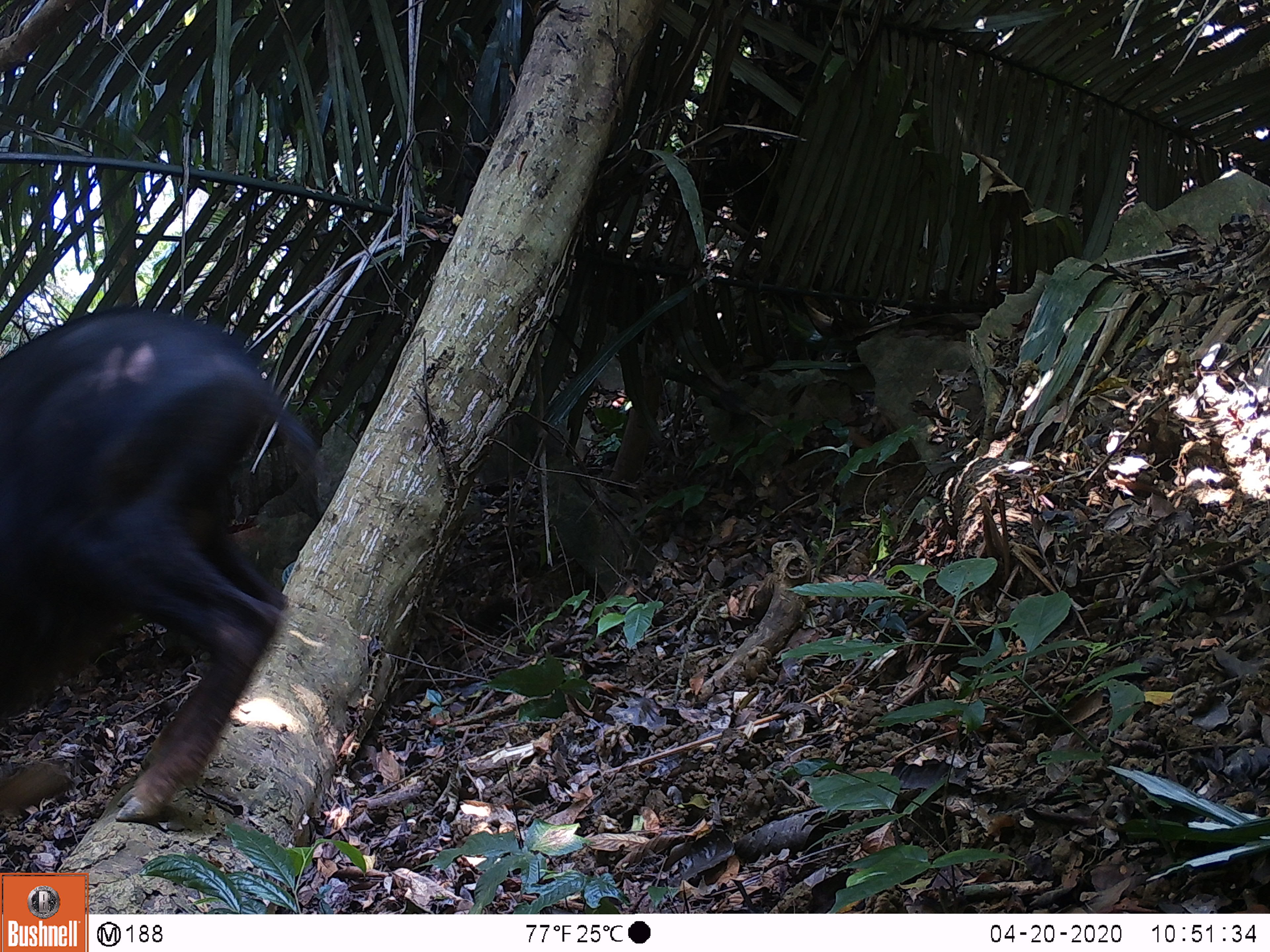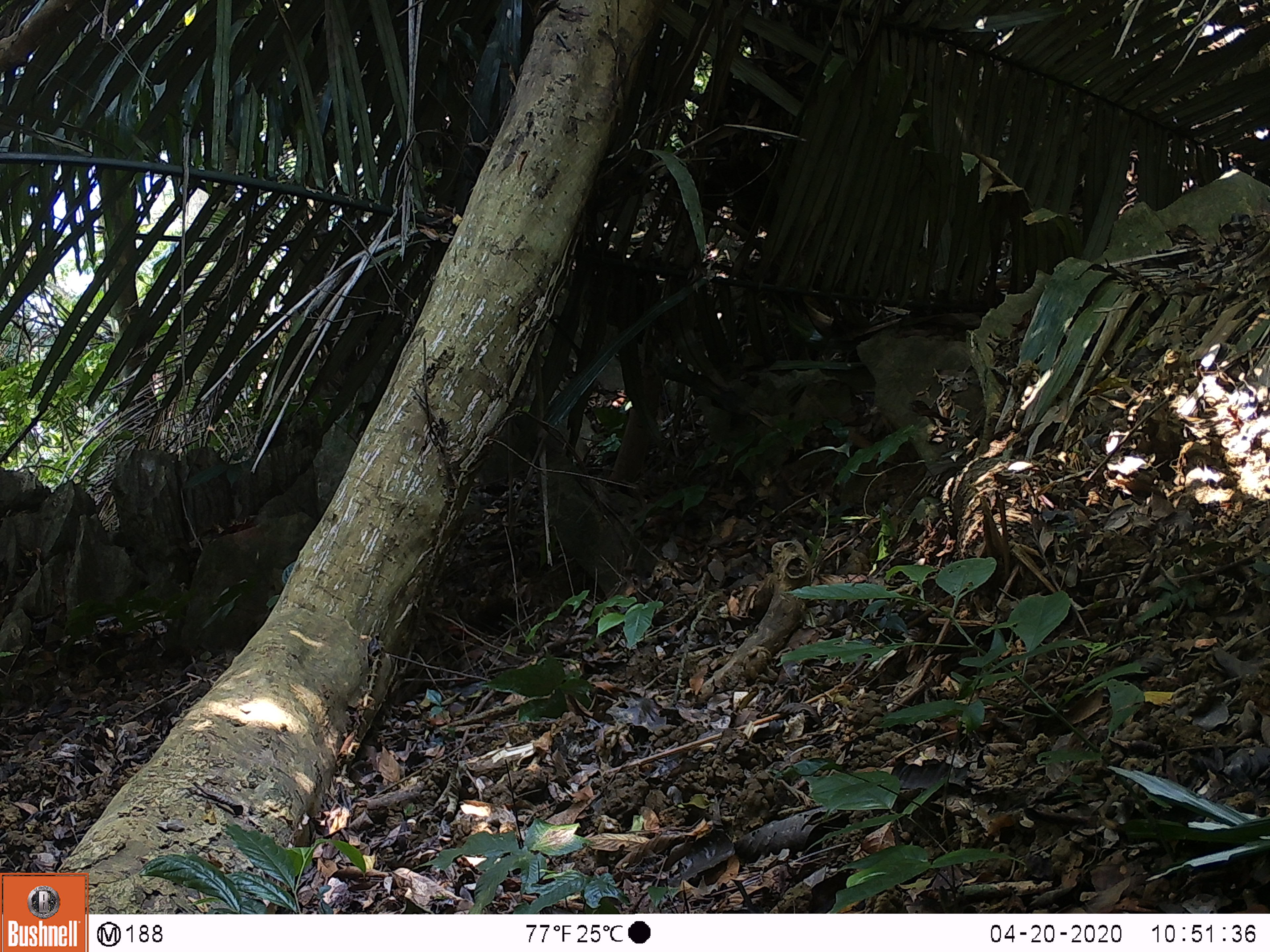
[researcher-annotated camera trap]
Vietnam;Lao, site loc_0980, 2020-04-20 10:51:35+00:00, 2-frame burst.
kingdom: Animalia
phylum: Chordata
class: Mammalia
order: Artiodactyla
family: Bovidae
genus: Capricornis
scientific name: Capricornis sumatraensis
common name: chinese serow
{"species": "chinese serow (Capricornis sumatraensis)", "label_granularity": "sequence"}